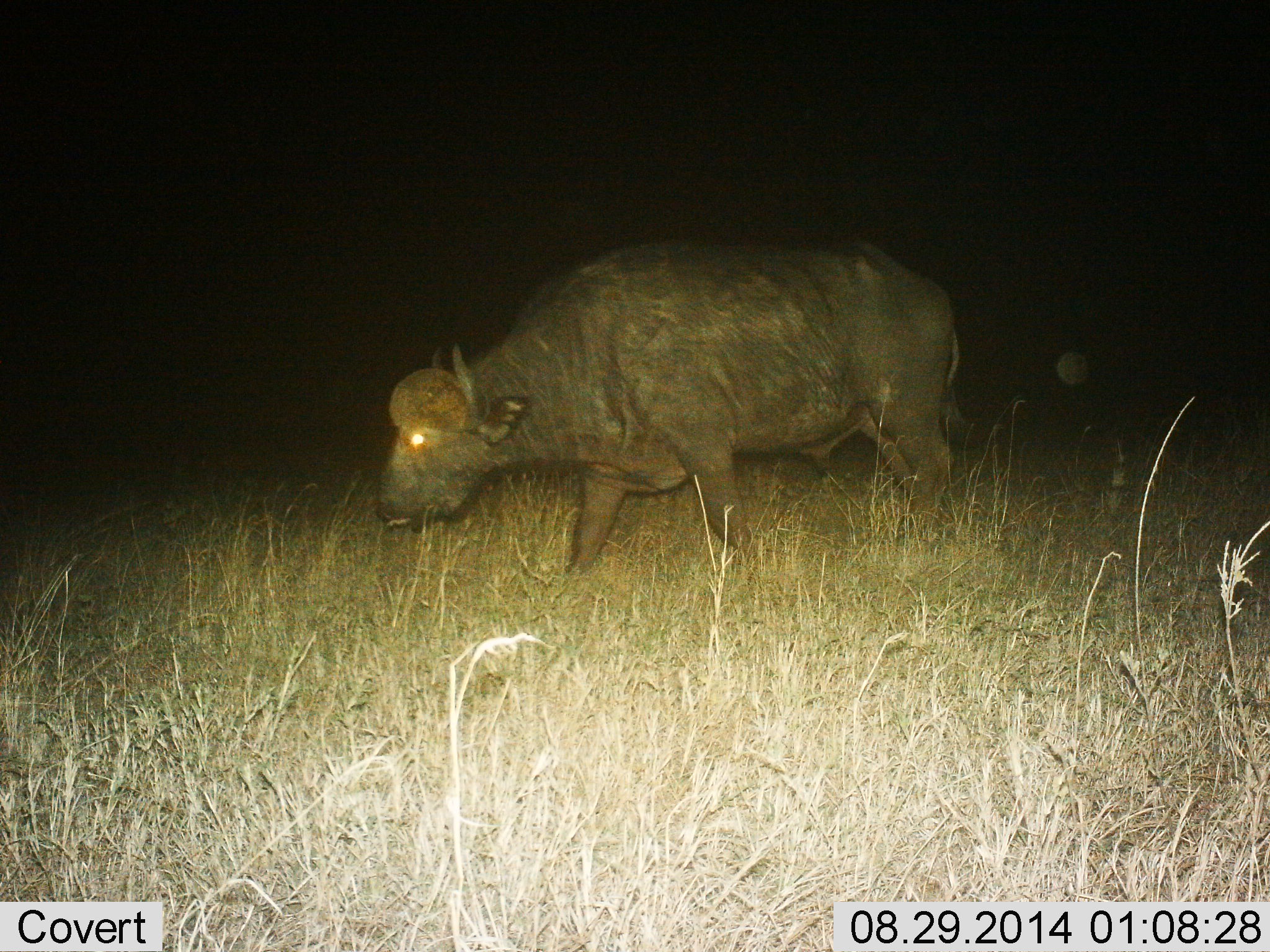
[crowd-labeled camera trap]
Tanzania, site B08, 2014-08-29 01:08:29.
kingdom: Animalia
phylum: Chordata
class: Mammalia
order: Artiodactyla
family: Bovidae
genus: Syncerus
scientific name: Syncerus caffer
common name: cape buffalo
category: buffalo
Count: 1.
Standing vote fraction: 30%.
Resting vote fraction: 10%.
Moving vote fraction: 50%.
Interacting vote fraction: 0%.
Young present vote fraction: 0%.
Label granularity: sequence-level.